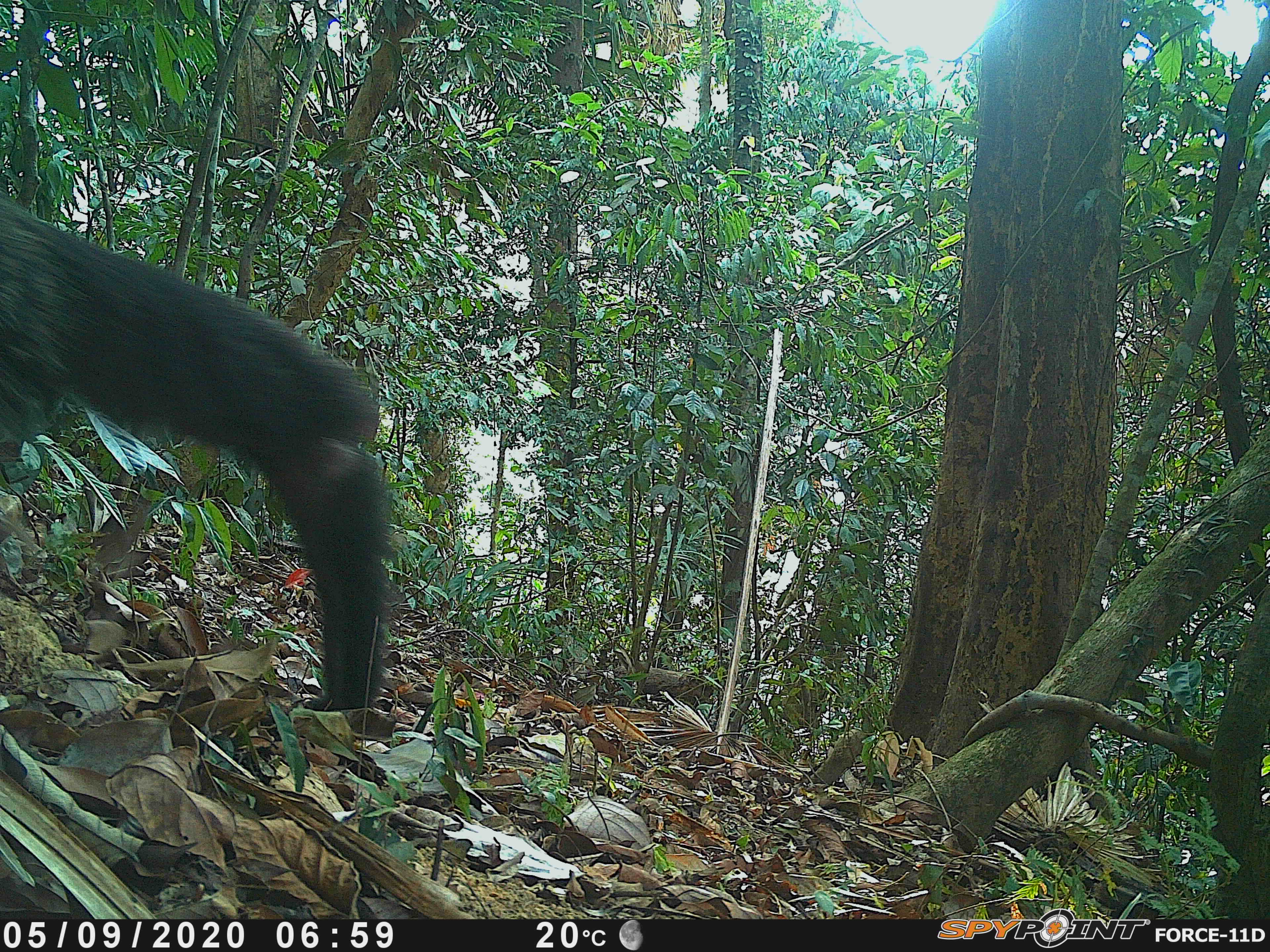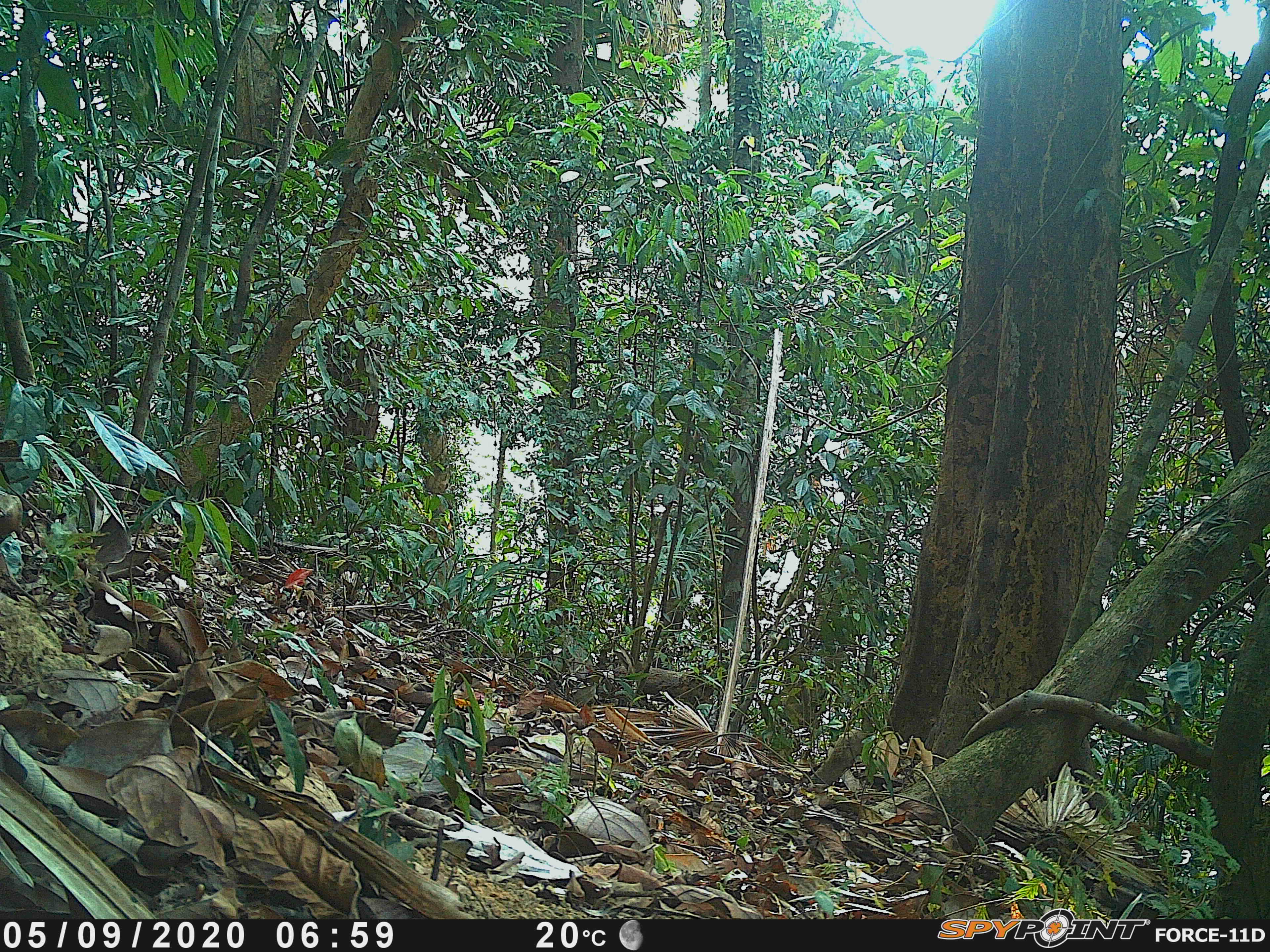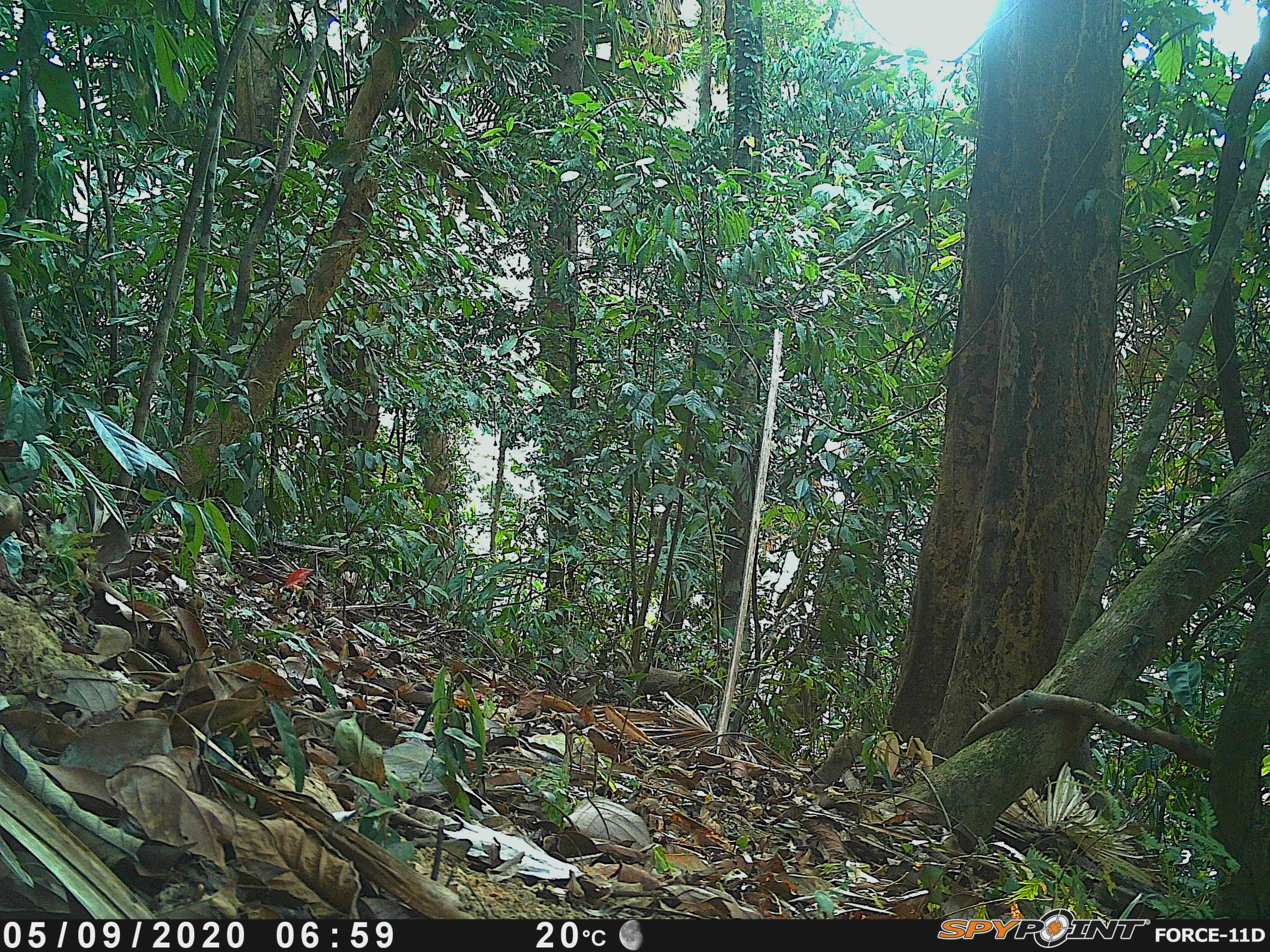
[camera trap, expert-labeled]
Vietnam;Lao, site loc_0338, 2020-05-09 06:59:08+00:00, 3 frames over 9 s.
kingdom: Animalia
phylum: Chordata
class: Mammalia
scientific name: Mammalia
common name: mammal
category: unidentified mammal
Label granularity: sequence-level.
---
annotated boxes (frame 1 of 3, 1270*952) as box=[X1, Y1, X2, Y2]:
unidentified mammal: box=[0, 197, 397, 713]